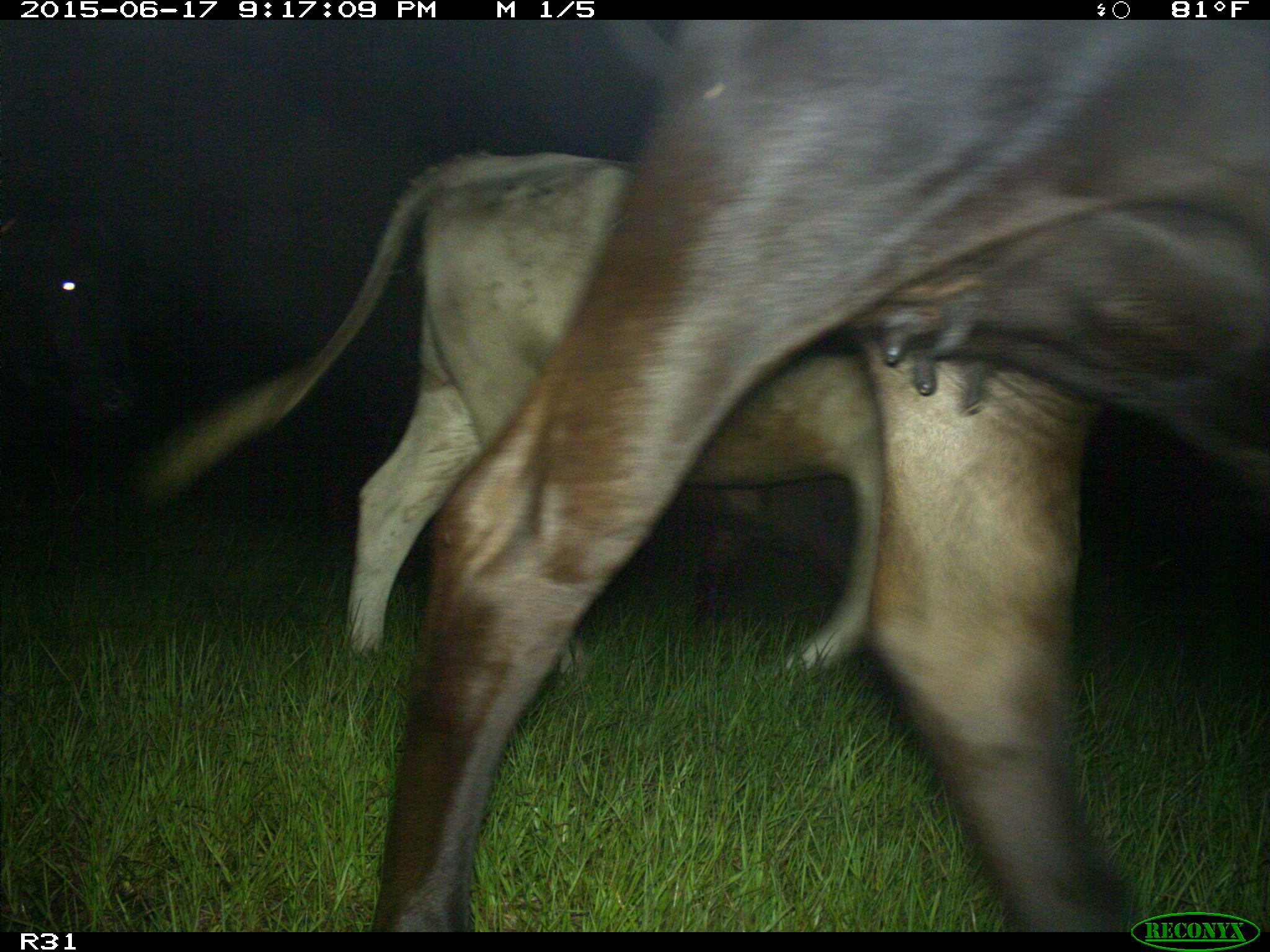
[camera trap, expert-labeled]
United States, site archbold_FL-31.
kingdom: Animalia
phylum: Chordata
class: Mammalia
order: Artiodactyla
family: Bovidae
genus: Bos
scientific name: Bos taurus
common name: domestic cow